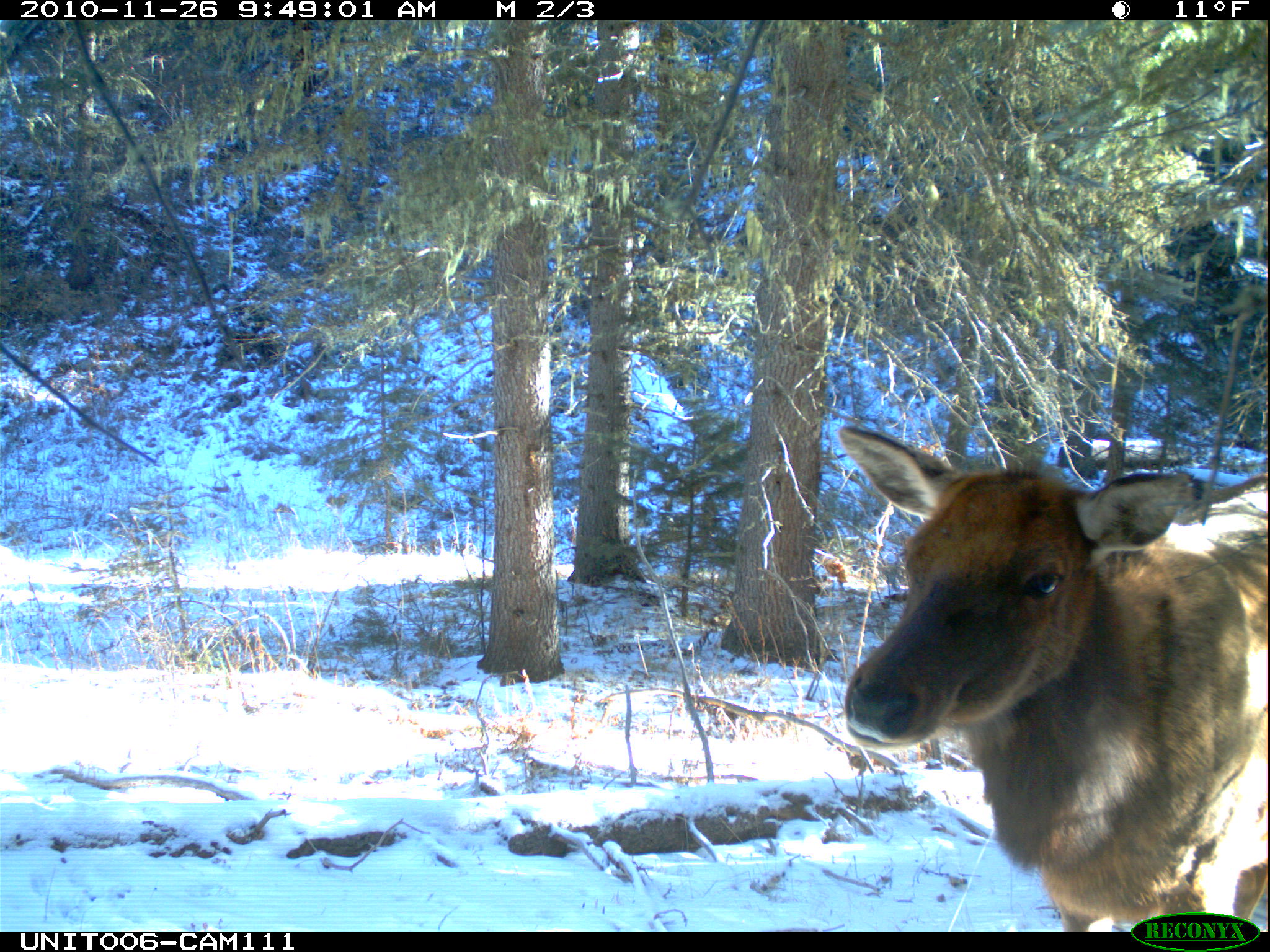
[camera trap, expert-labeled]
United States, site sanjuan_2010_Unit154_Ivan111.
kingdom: Animalia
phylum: Chordata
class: Mammalia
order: Artiodactyla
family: Cervidae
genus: Cervus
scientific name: Cervus elaphus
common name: red deer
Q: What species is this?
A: Cervus elaphus (red deer).